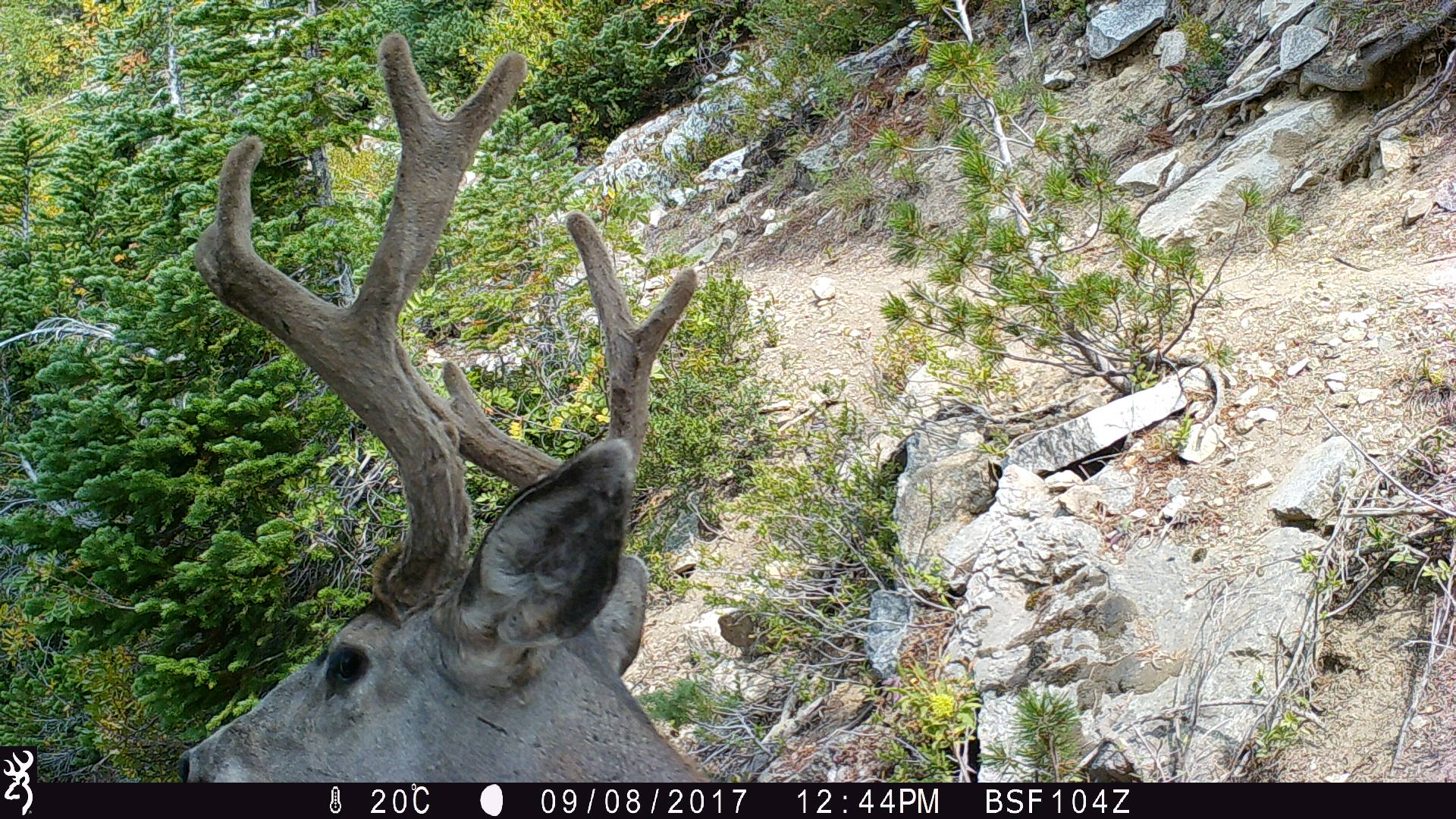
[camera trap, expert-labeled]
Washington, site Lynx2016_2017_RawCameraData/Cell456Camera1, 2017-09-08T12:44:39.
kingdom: Animalia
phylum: Chordata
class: Mammalia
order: Artiodactyla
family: Cervidae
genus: Odocoileus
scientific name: Odocoileus hemionus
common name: mule deer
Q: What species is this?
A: Odocoileus hemionus (mule deer).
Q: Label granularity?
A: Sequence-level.